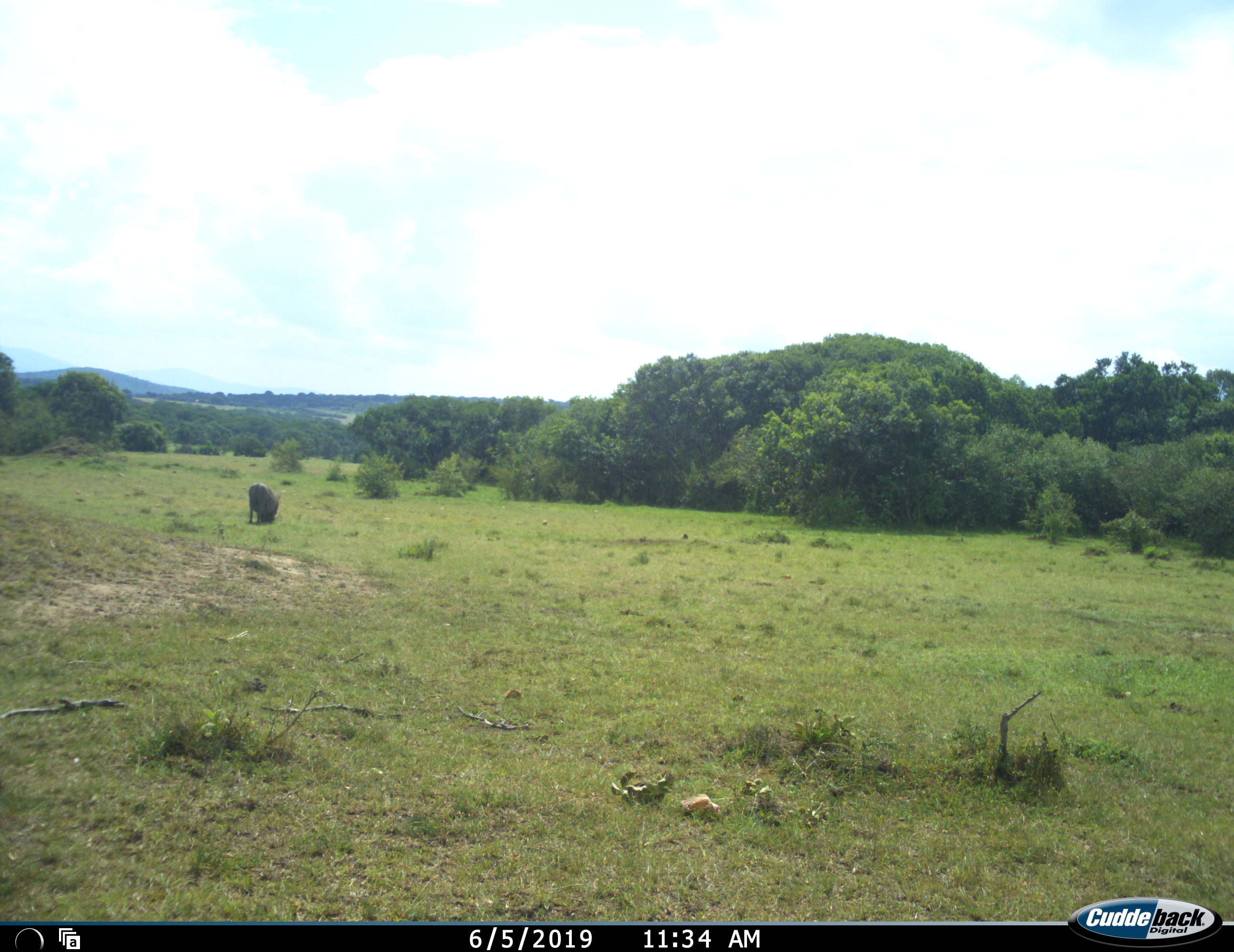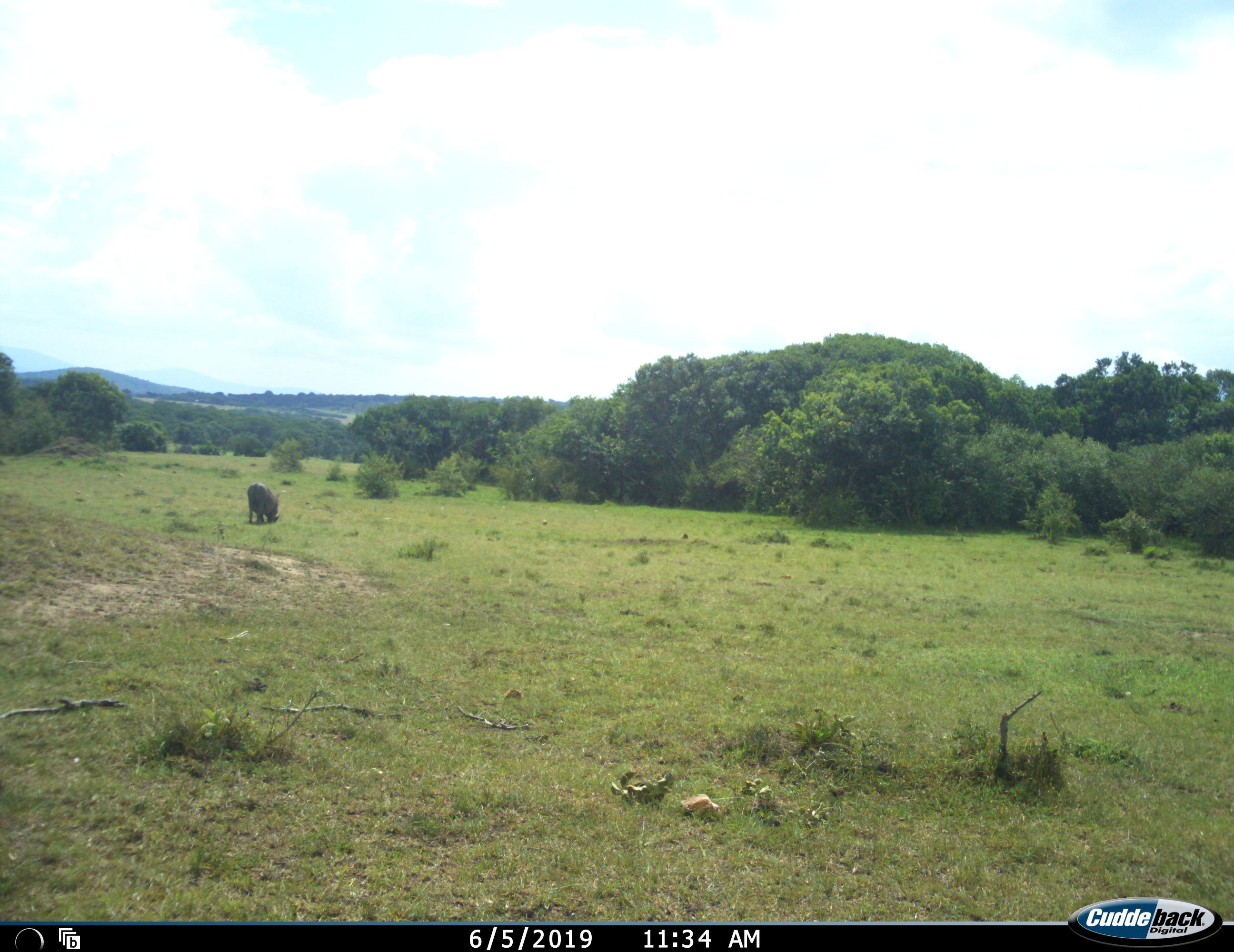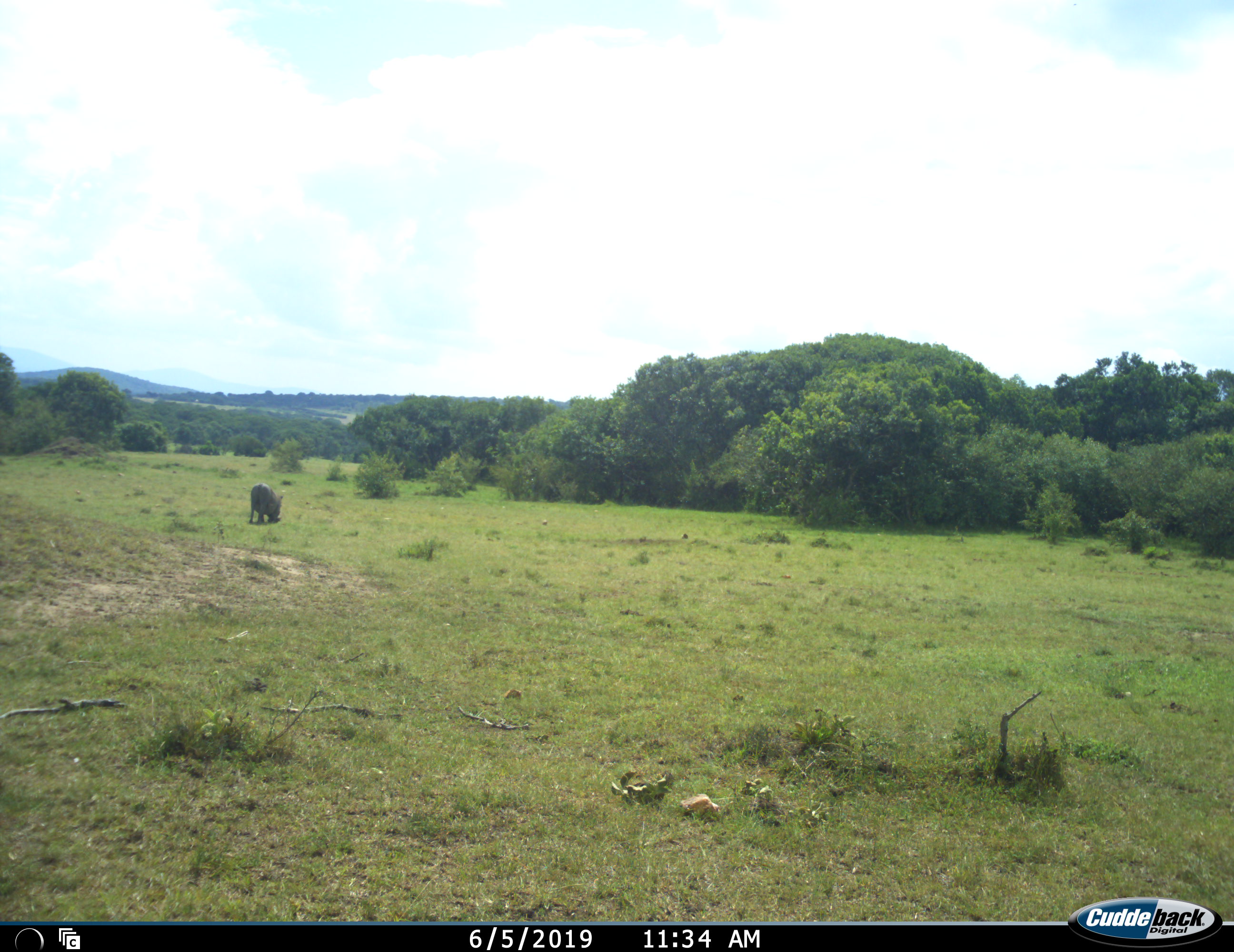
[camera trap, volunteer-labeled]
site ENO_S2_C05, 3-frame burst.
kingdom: Animalia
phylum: Chordata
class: Mammalia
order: Artiodactyla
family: Suidae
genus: Phacochoerus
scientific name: Phacochoerus africanus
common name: warthog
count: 1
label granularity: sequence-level